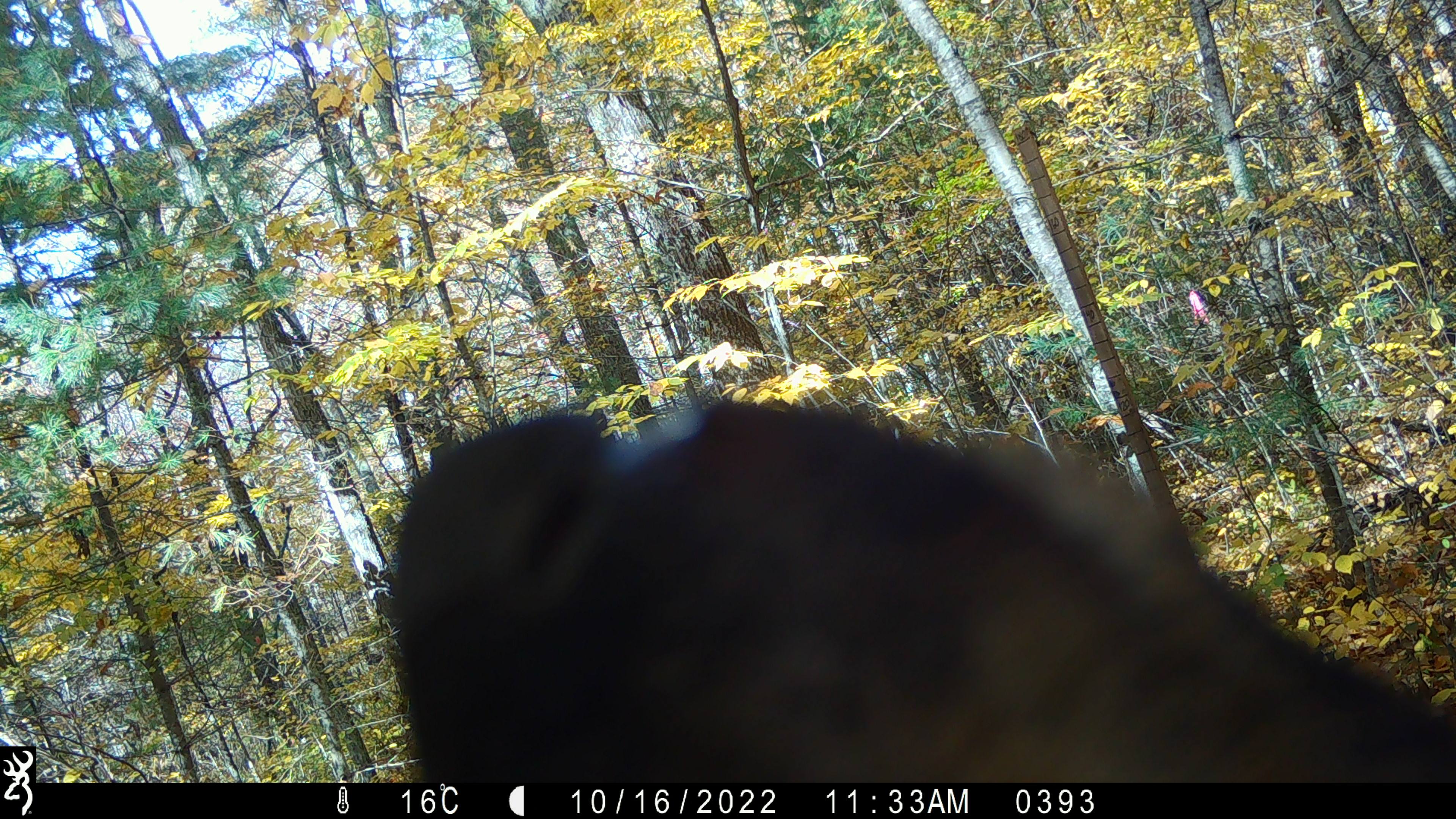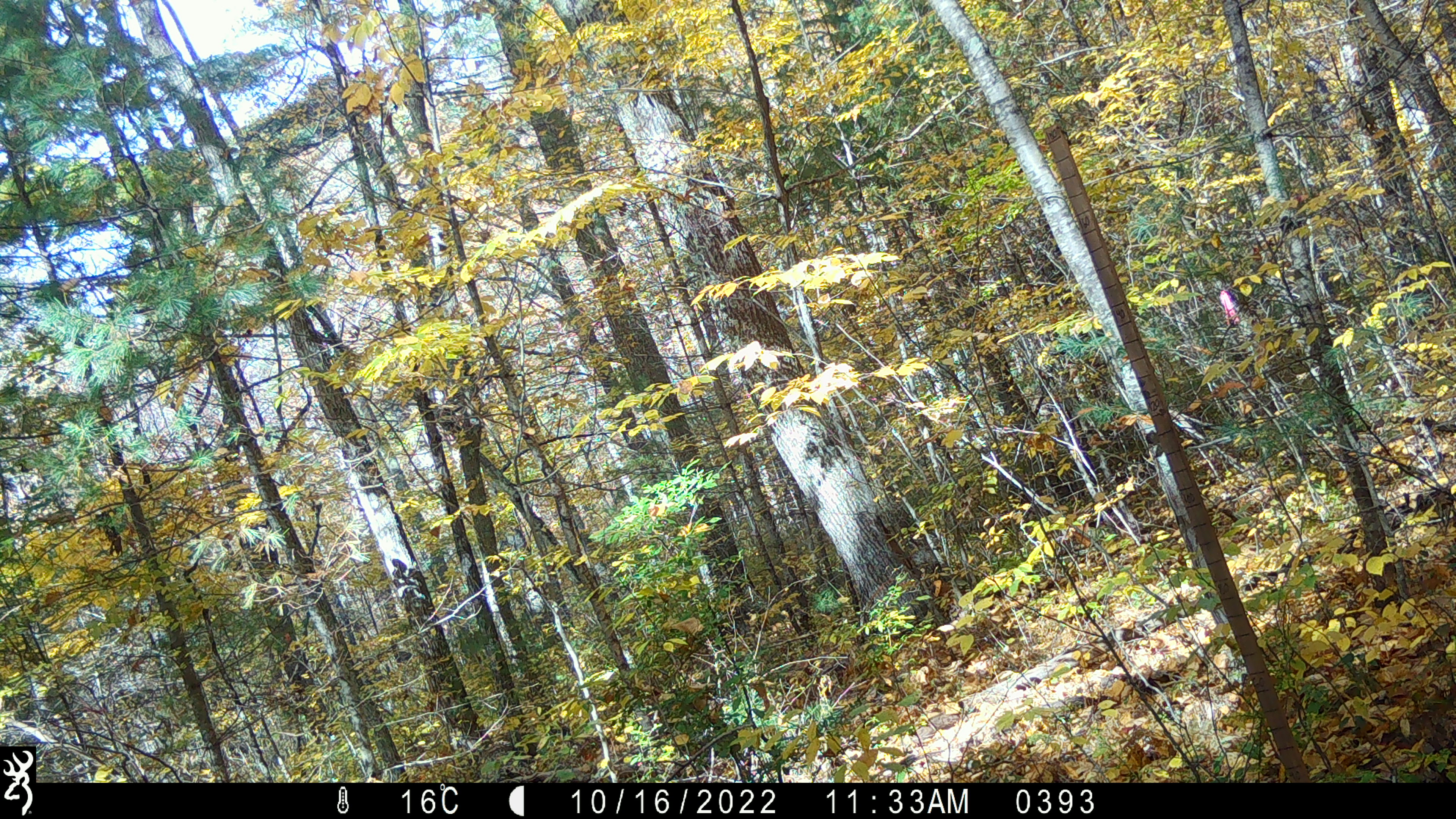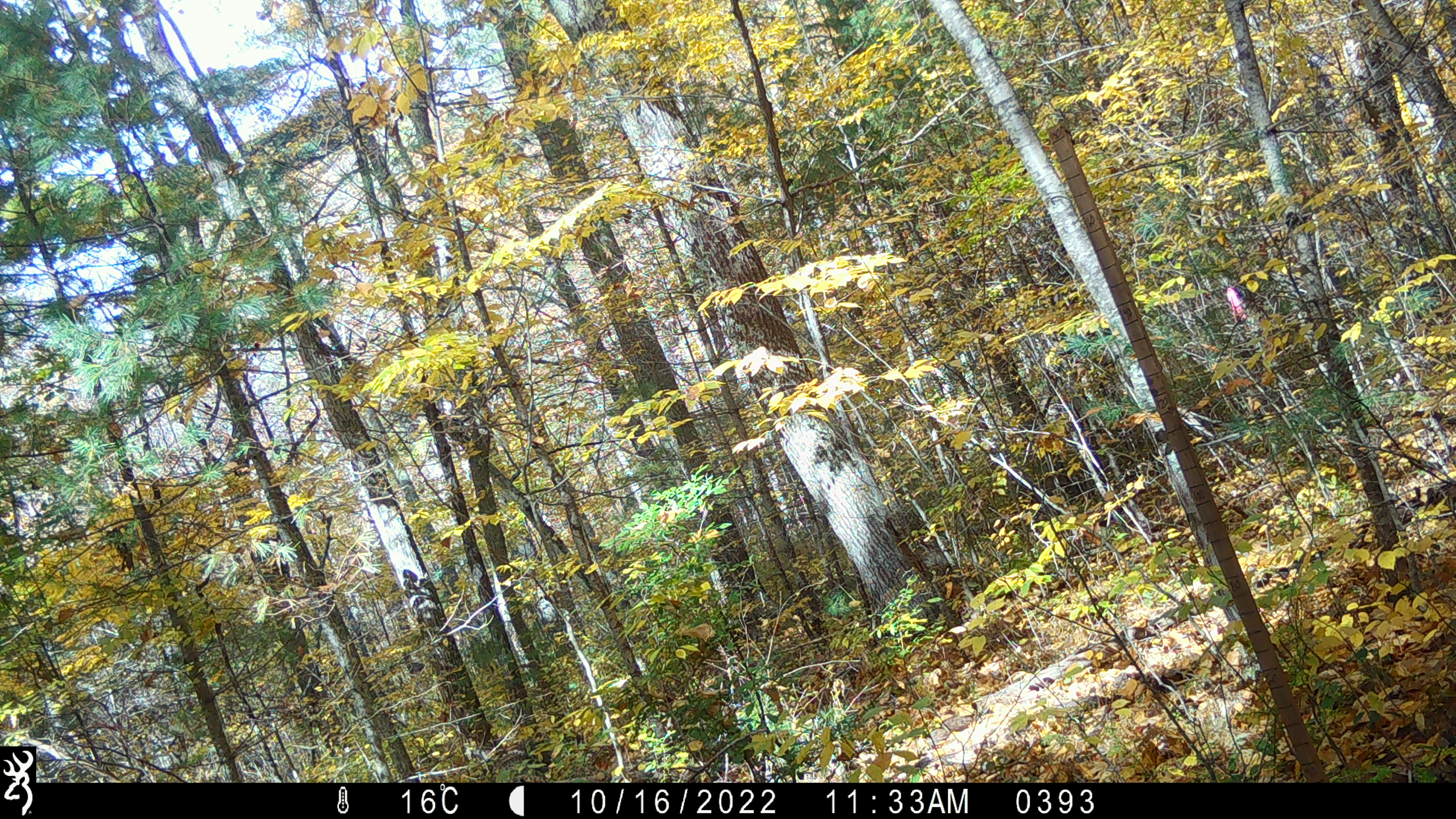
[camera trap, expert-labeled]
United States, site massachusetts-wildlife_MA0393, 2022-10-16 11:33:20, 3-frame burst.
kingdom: Animalia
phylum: Chordata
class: Mammalia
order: Carnivora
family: Ursidae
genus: Ursus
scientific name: Ursus americanus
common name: black bear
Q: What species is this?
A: Black bear (Ursus americanus).